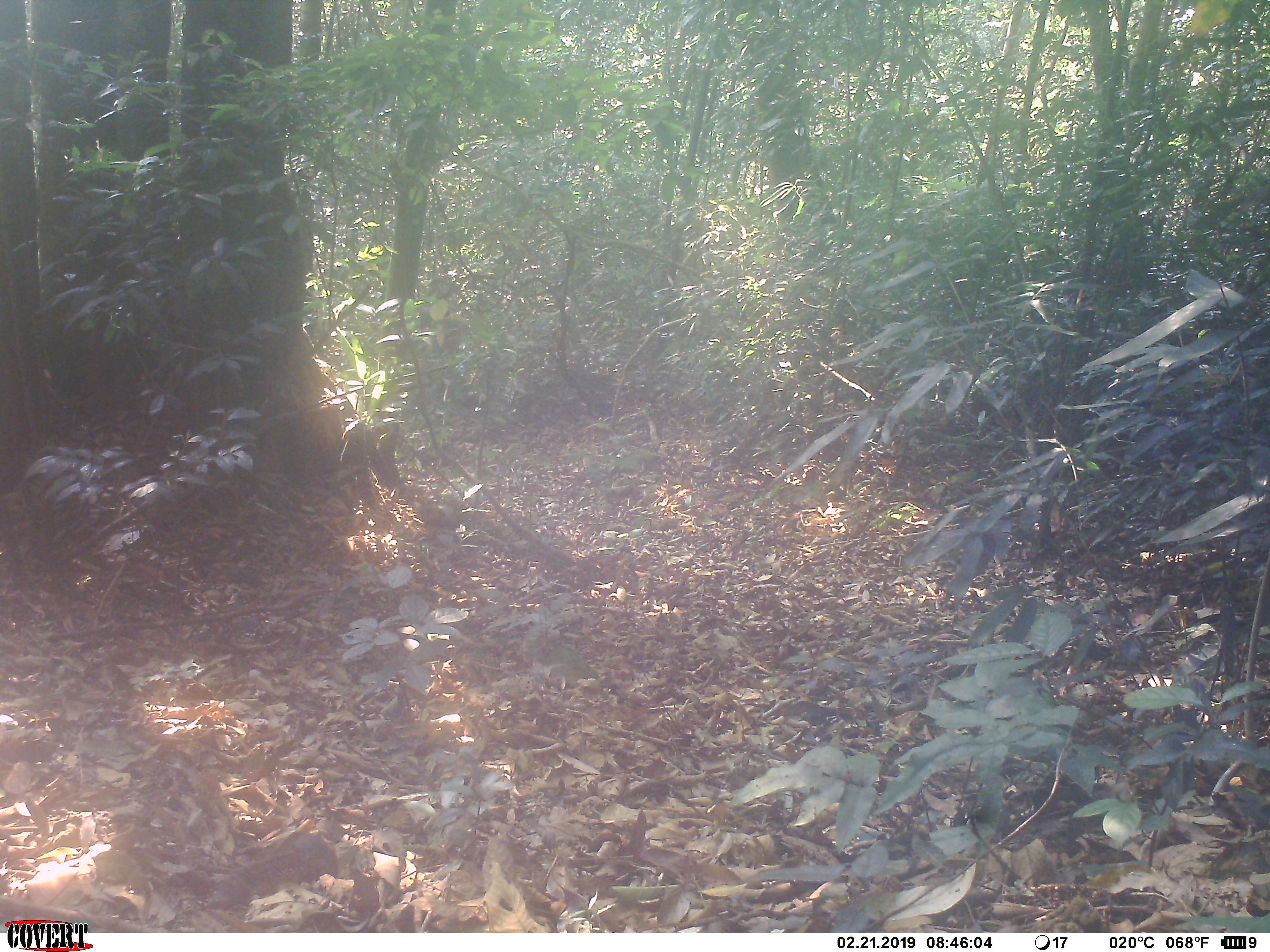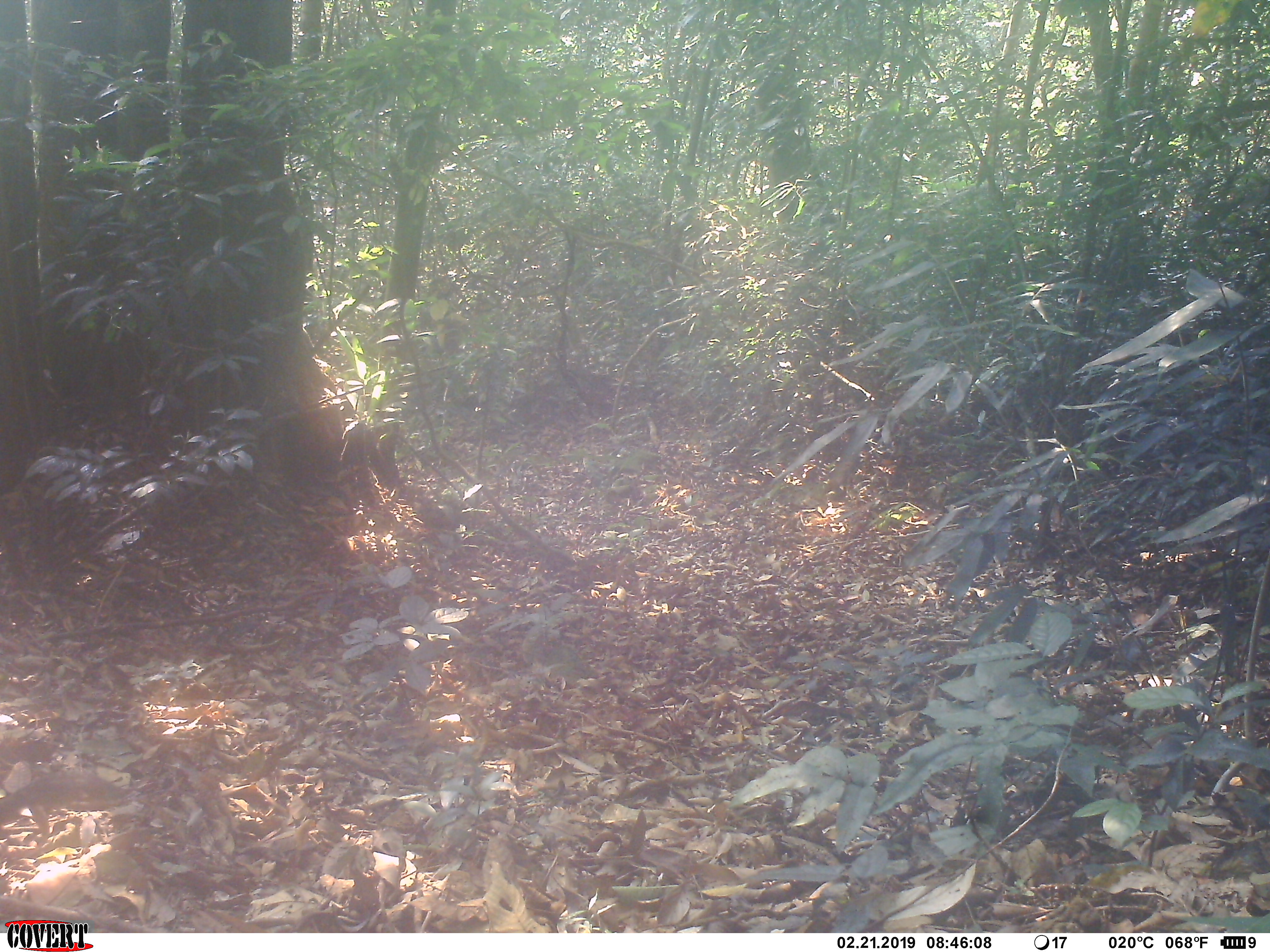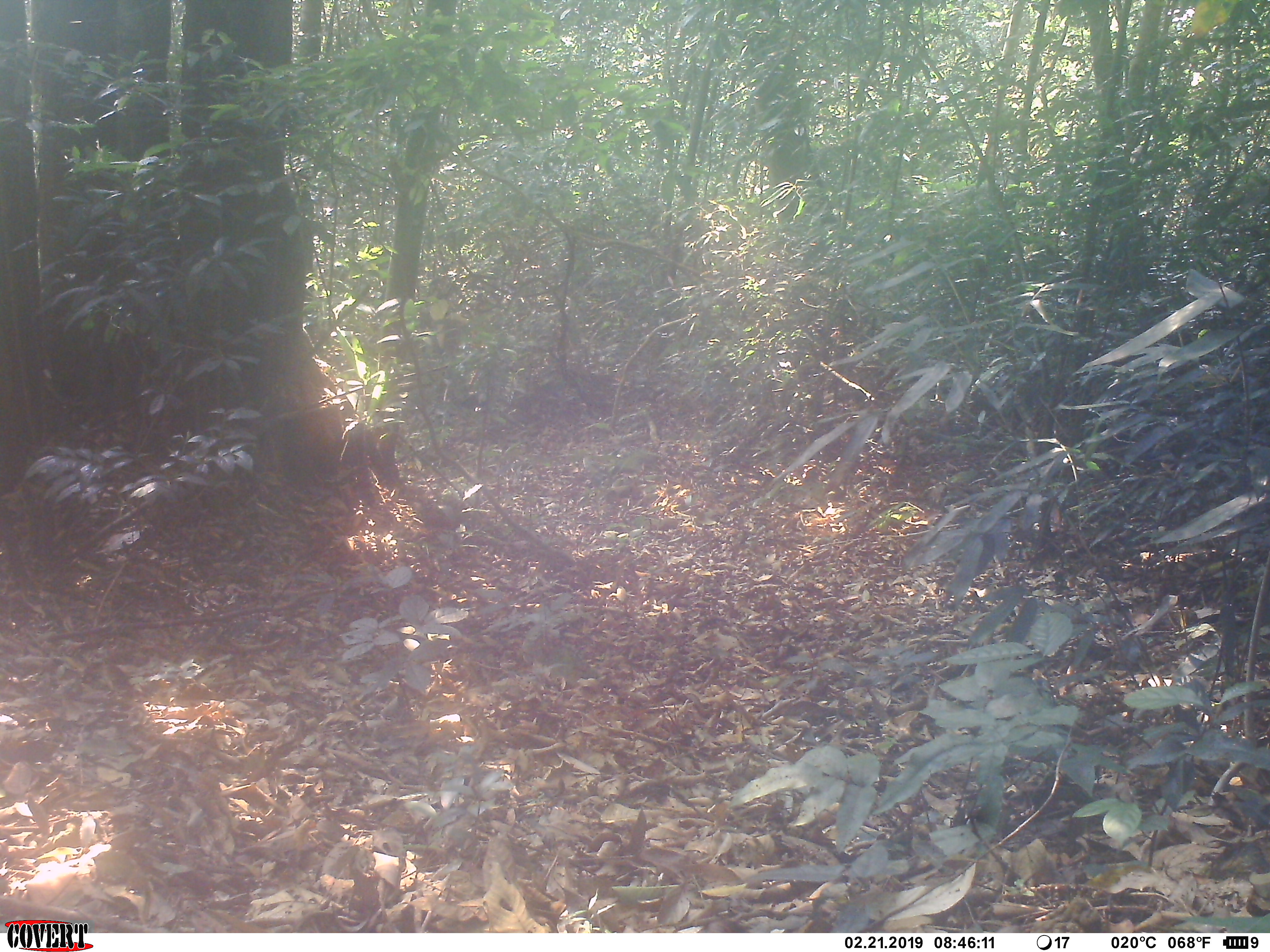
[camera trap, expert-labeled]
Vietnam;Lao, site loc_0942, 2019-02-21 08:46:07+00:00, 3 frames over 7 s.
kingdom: Animalia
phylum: Chordata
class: Mammalia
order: Rodentia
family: Sciuridae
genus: Dremomys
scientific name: Dremomys rufigenis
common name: red-cheeked squirrel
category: red cheeked squirrel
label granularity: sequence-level